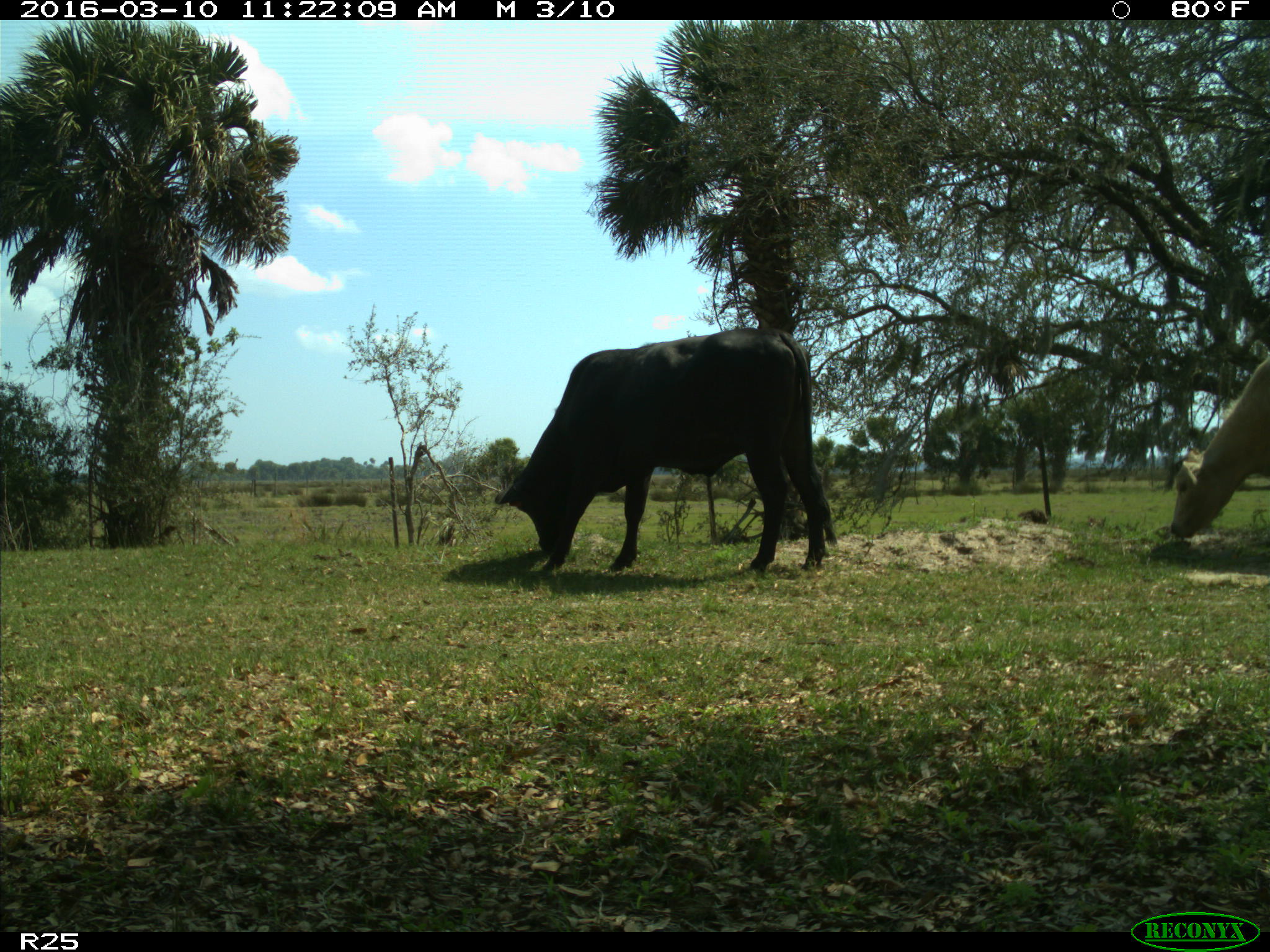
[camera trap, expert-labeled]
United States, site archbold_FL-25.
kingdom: Animalia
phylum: Chordata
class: Mammalia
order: Artiodactyla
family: Bovidae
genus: Bos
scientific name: Bos taurus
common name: domestic cow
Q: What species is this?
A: Bos taurus (domestic cow).